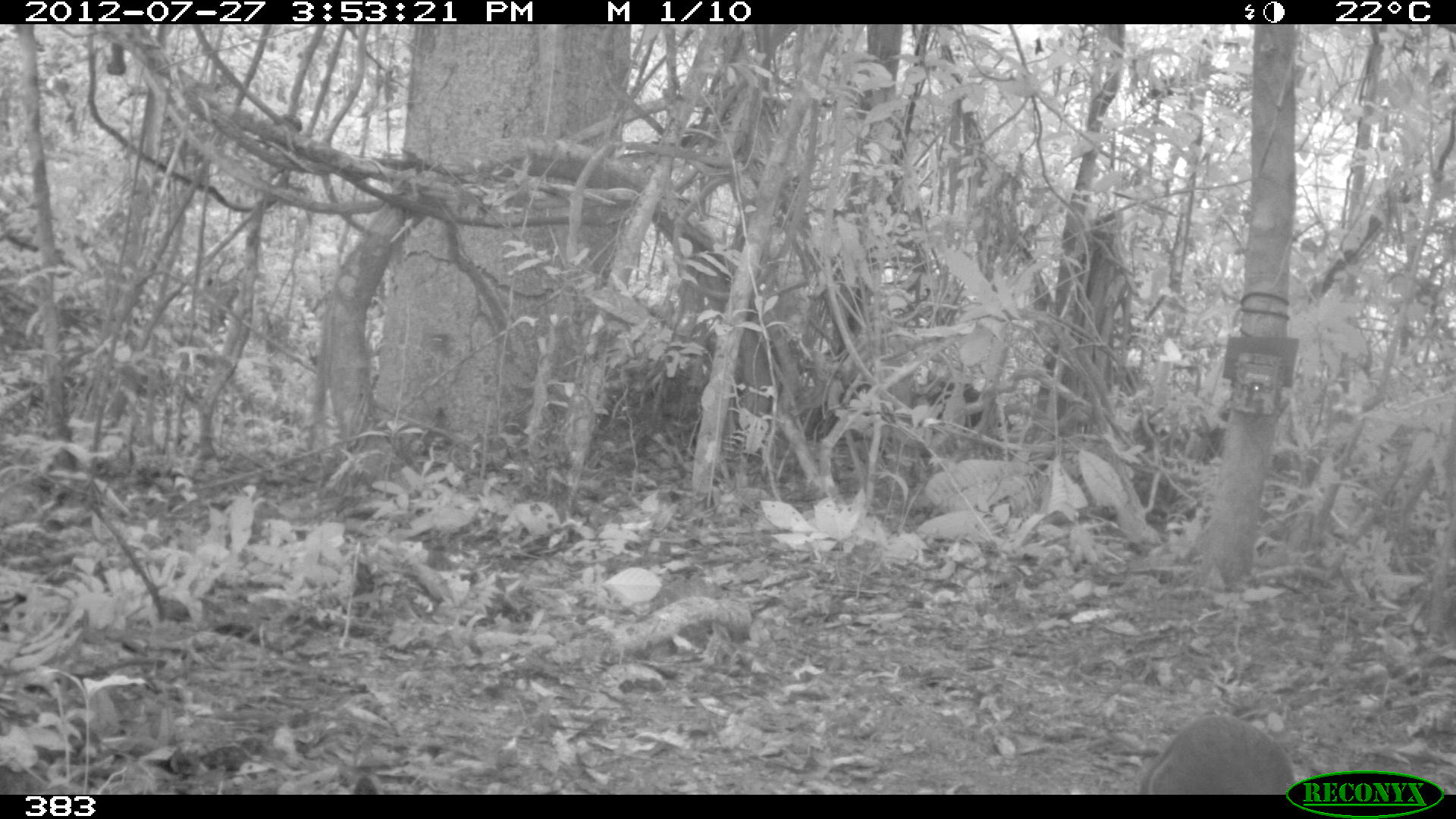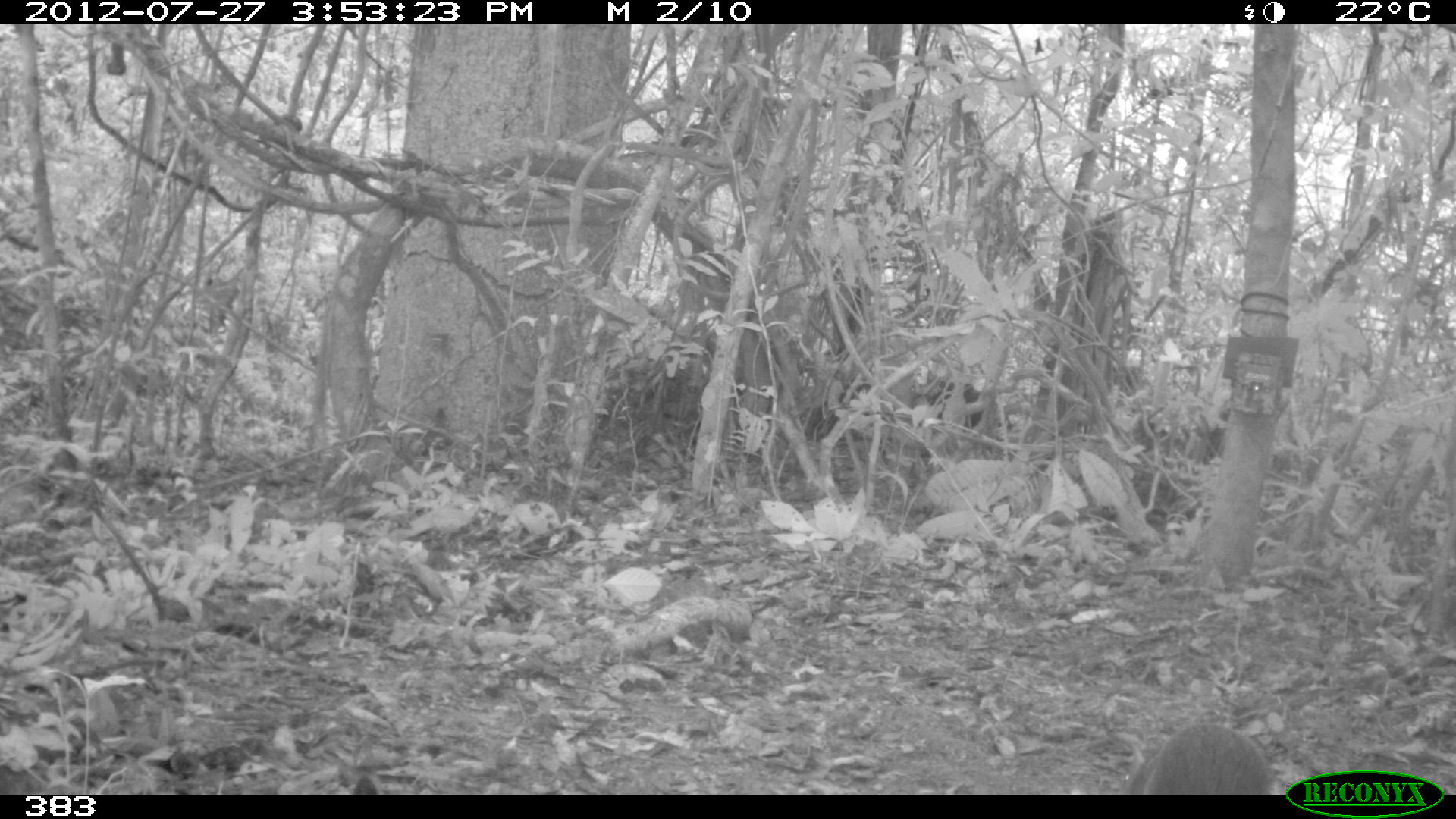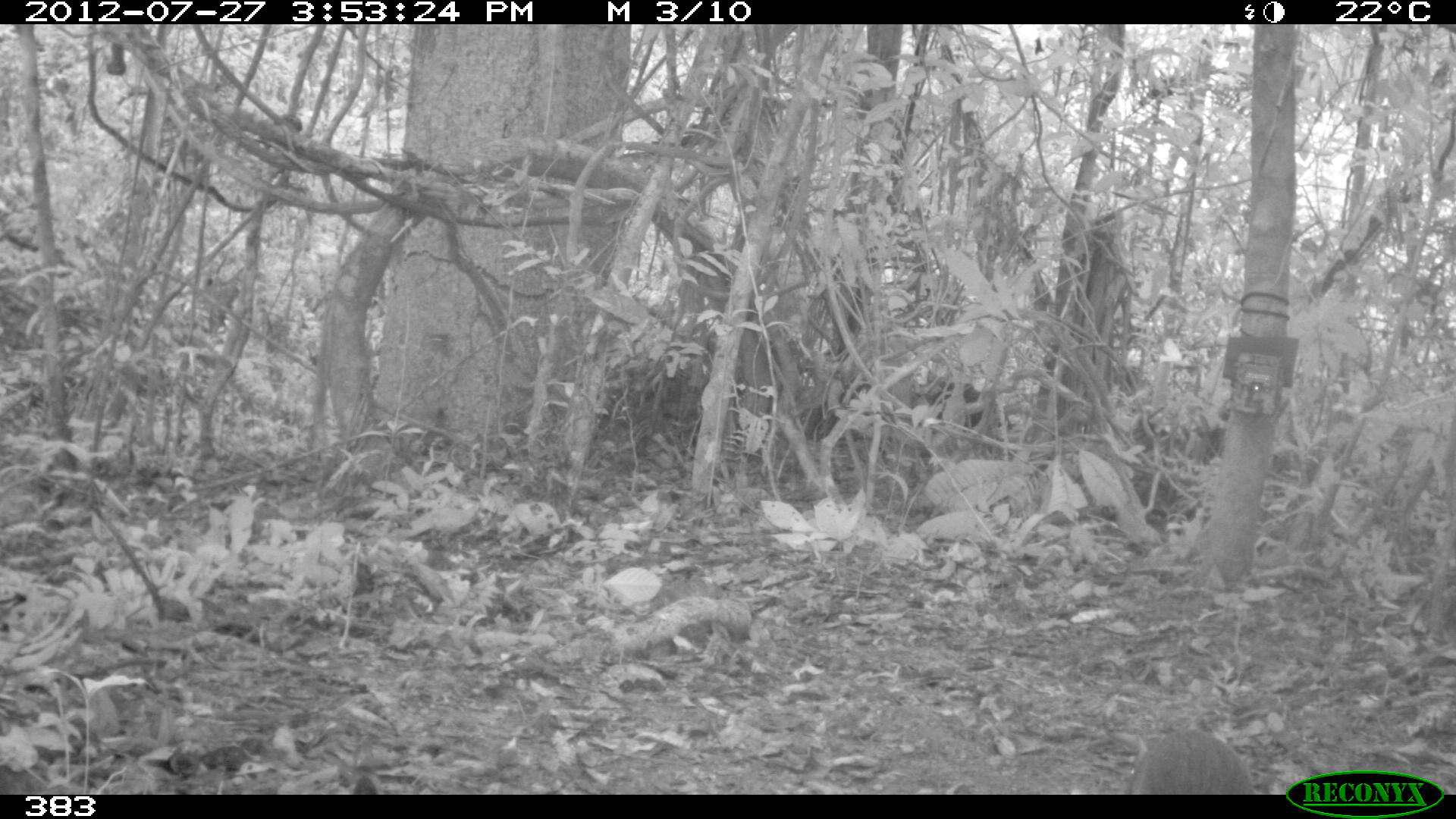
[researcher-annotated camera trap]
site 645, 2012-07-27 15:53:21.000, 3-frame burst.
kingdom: Animalia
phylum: Chordata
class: Mammalia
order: Rodentia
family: Dasyproctidae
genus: Dasyprocta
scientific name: Dasyprocta punctata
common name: central american agouti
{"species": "Dasyprocta punctata (central american agouti)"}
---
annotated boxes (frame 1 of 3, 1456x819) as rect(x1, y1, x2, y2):
dasyprocta punctata: rect(1142, 714, 1299, 793)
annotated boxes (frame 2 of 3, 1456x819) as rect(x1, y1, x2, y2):
dasyprocta punctata: rect(1122, 721, 1271, 794)